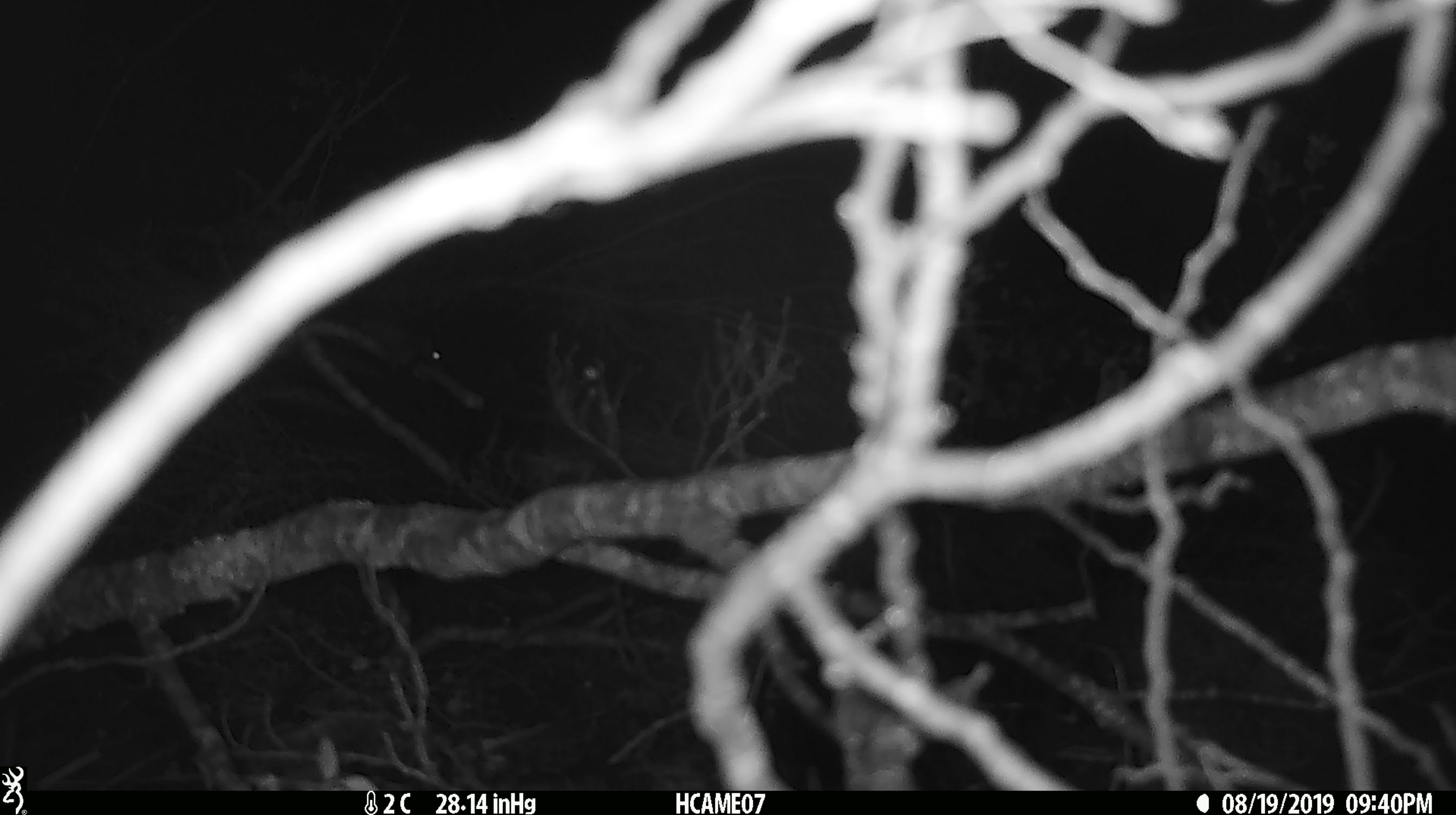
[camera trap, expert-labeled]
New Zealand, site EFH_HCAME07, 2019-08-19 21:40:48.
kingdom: Animalia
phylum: Chordata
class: Mammalia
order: Rodentia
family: Muridae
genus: Mus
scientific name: Mus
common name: mouse